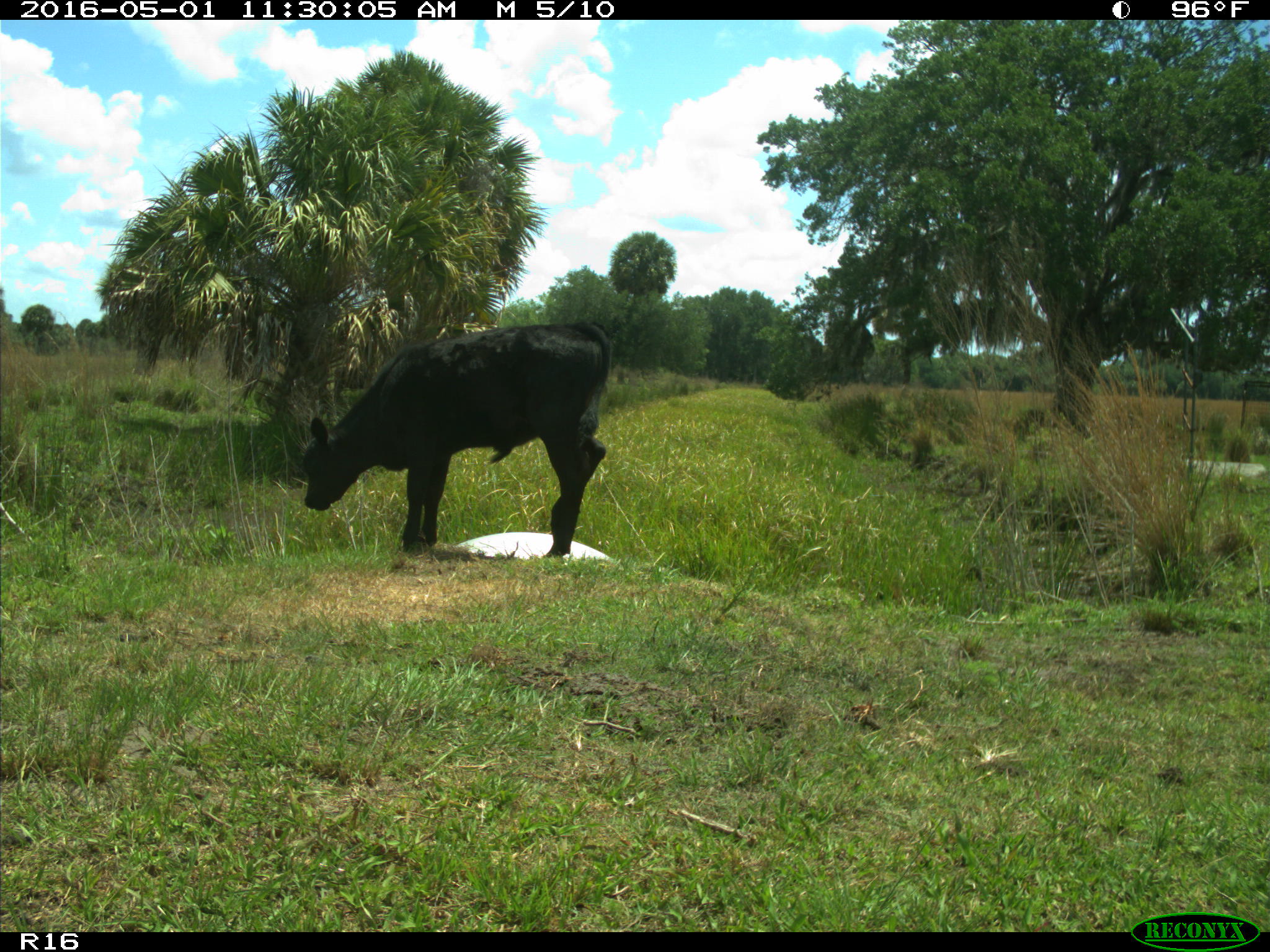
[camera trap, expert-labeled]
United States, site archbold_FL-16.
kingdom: Animalia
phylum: Chordata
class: Mammalia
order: Artiodactyla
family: Bovidae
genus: Bos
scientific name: Bos taurus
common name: domestic cow